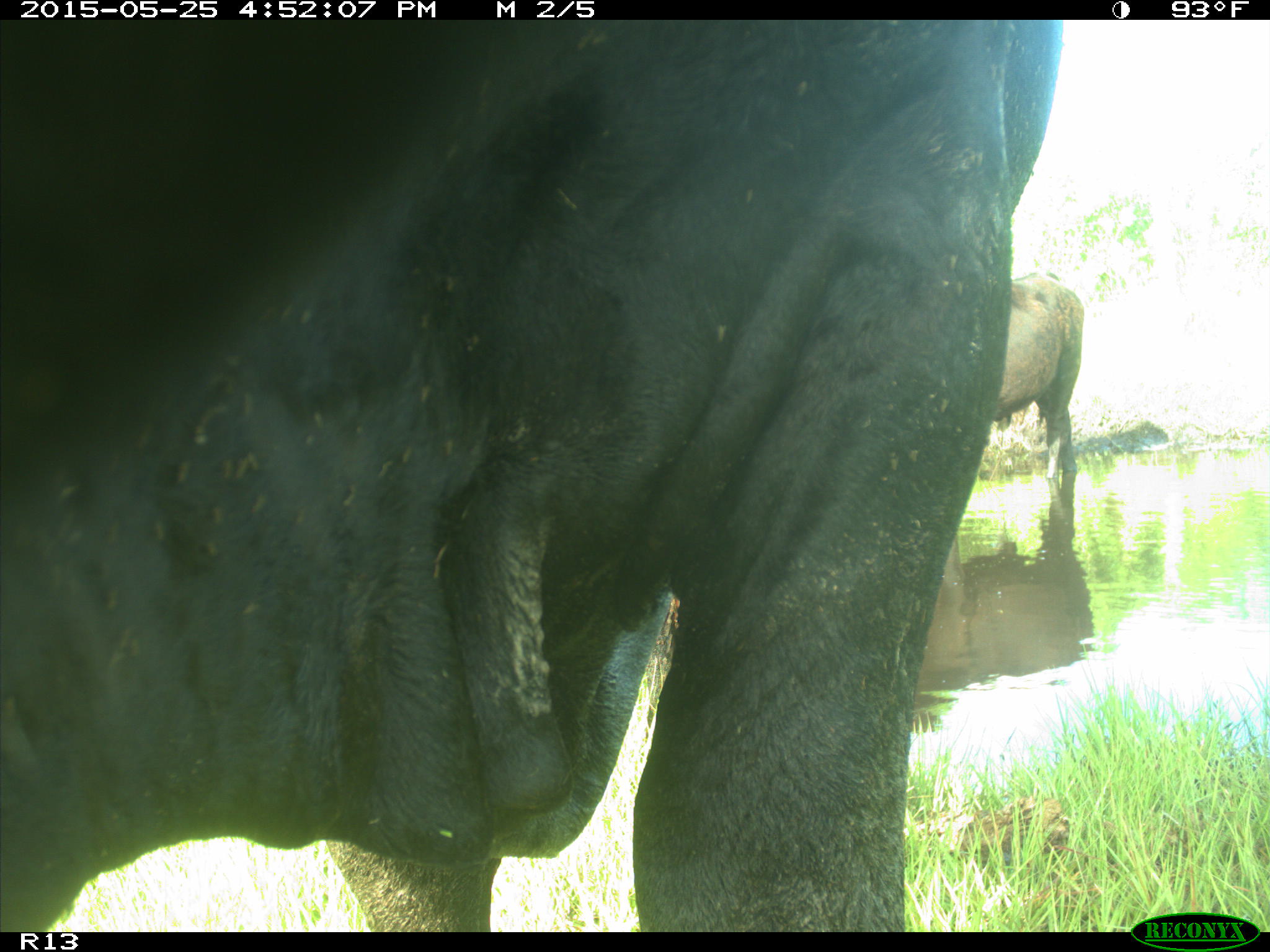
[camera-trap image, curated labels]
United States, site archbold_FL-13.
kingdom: Animalia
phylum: Chordata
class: Mammalia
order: Artiodactyla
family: Bovidae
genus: Bos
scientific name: Bos taurus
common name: domestic cow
Bos taurus (domestic cow).